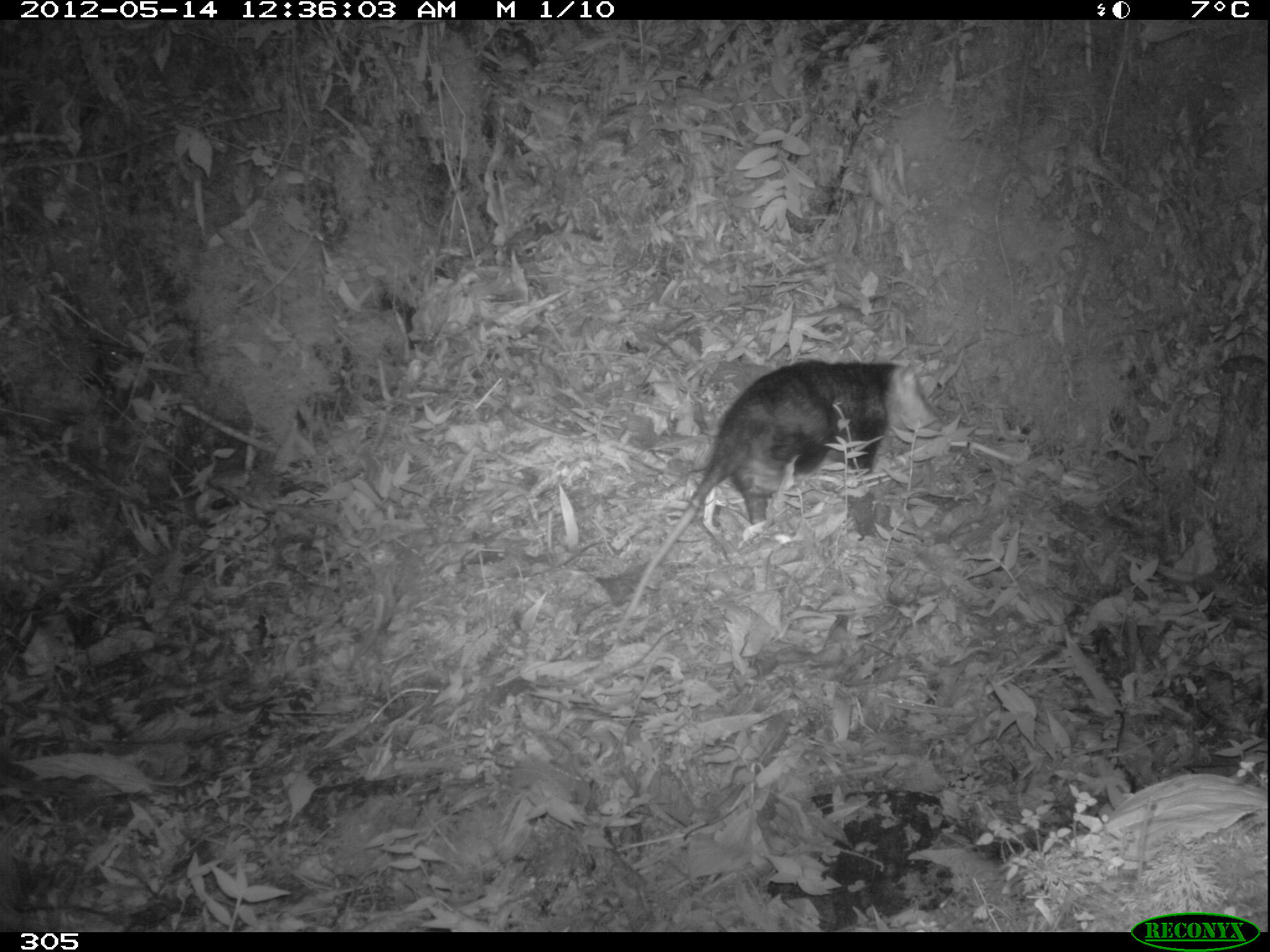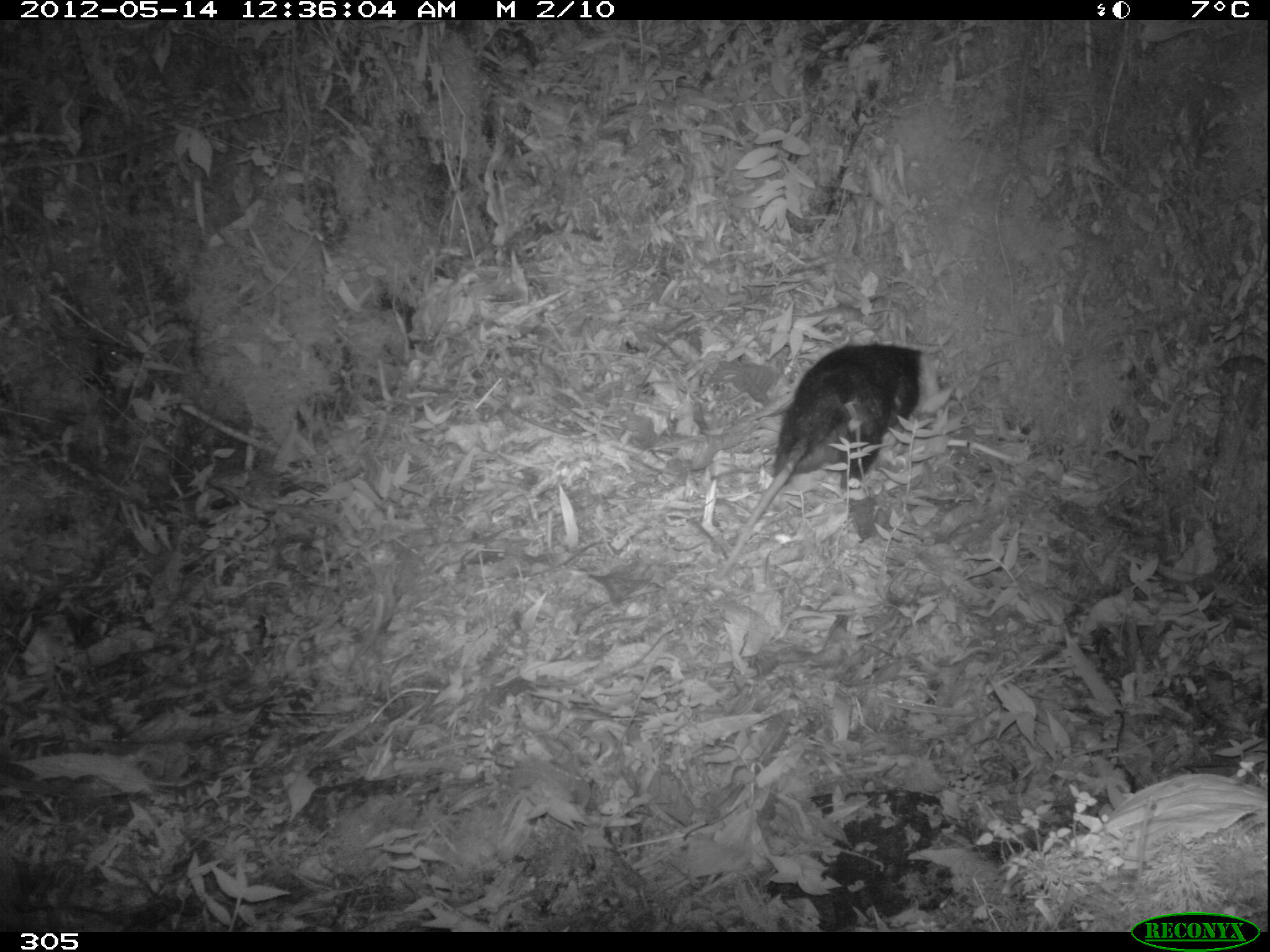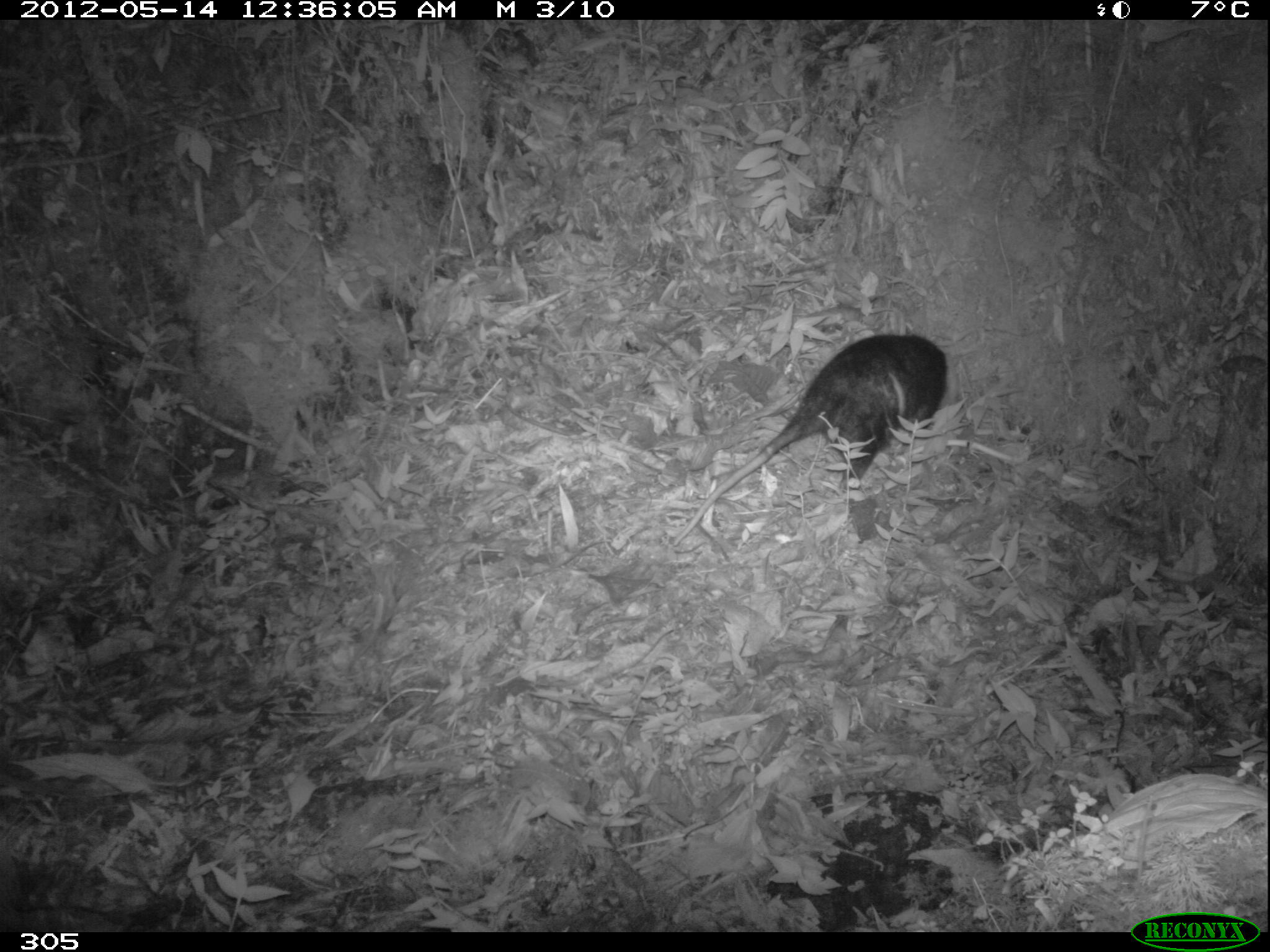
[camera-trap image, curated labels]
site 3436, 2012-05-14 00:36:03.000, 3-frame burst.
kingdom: Animalia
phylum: Chordata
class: Mammalia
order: Didelphimorphia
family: Didelphidae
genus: Didelphis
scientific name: Didelphis pernigra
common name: andean white-eared opossum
Didelphis pernigra (andean white-eared opossum).